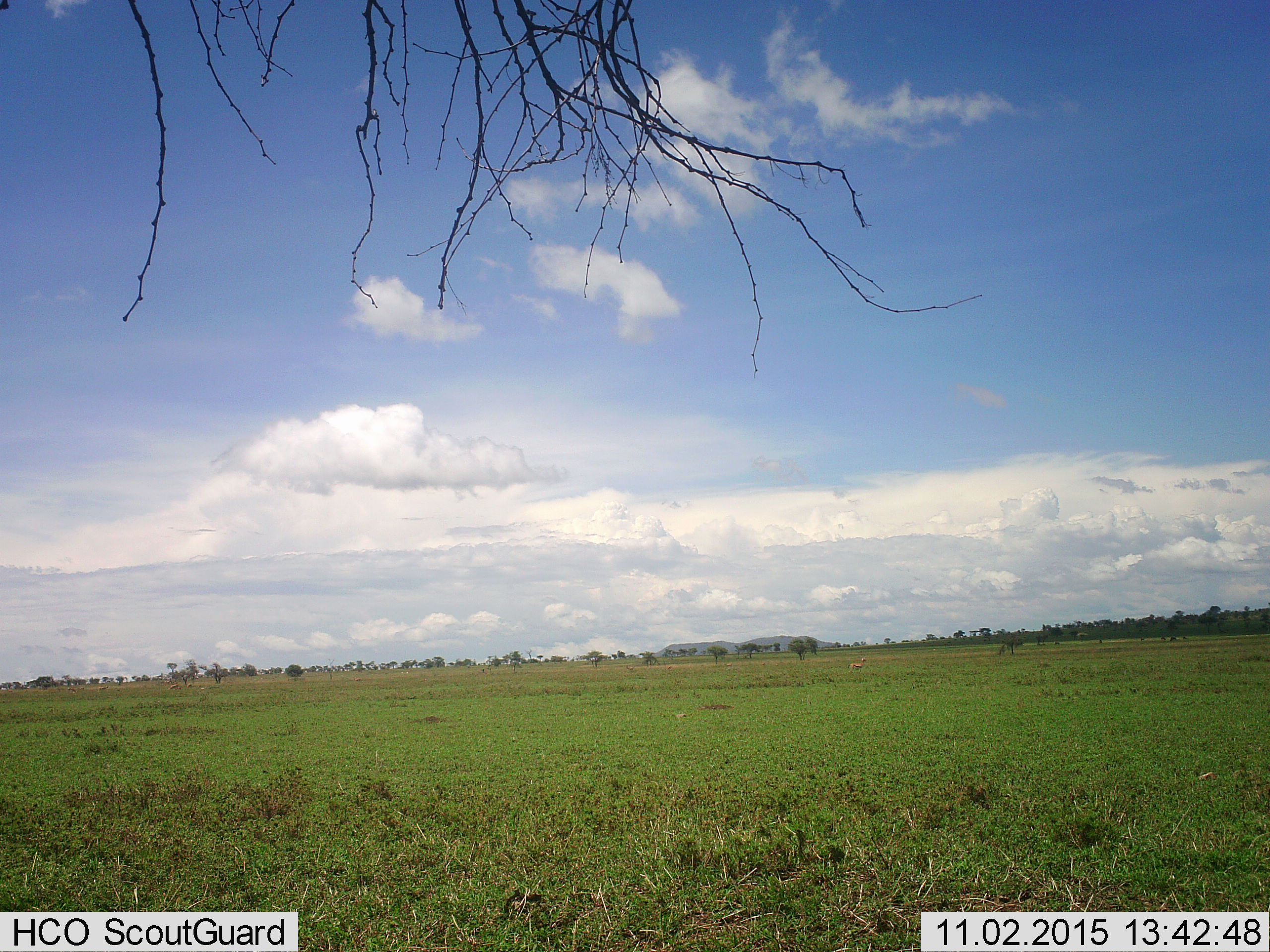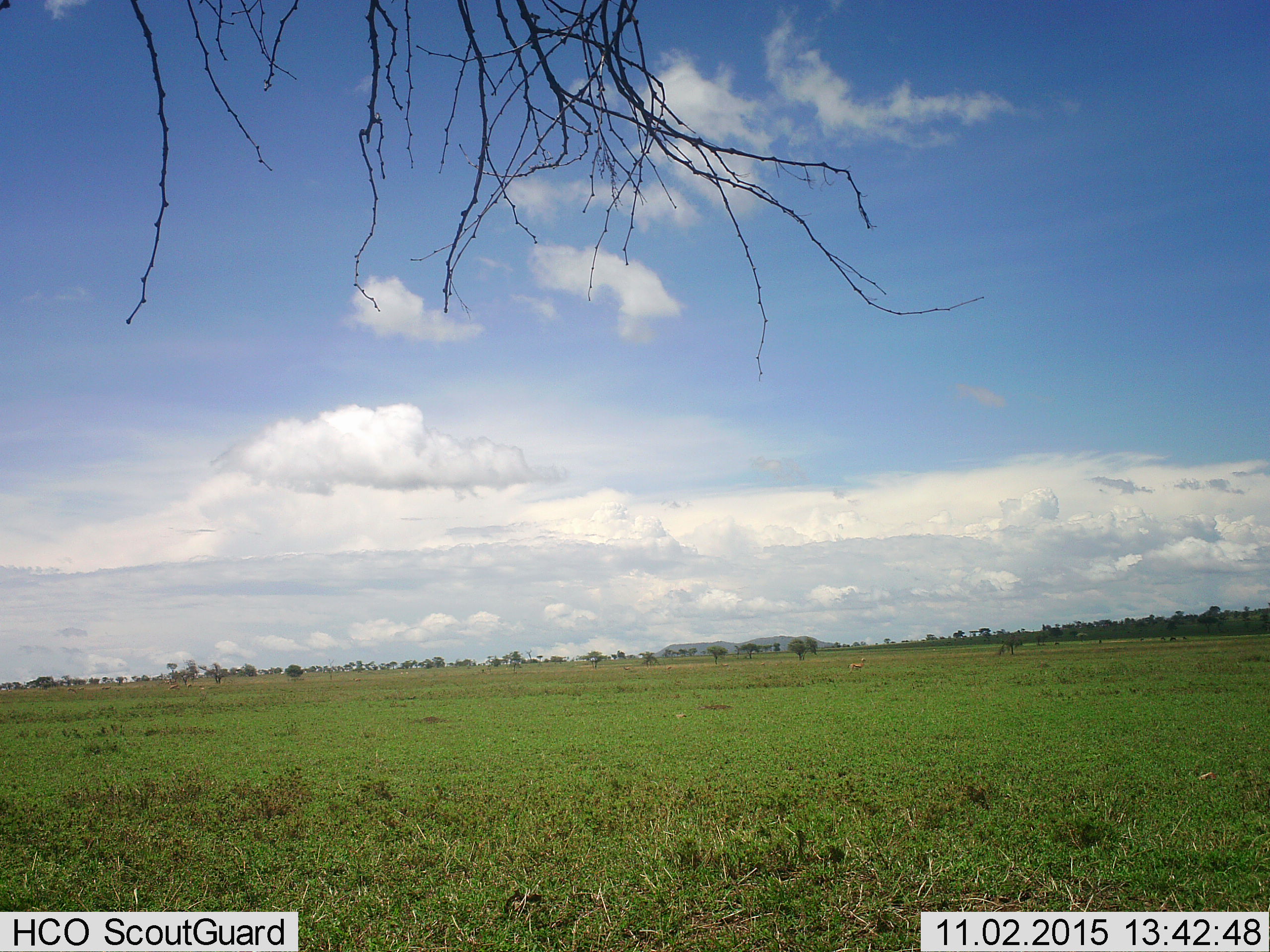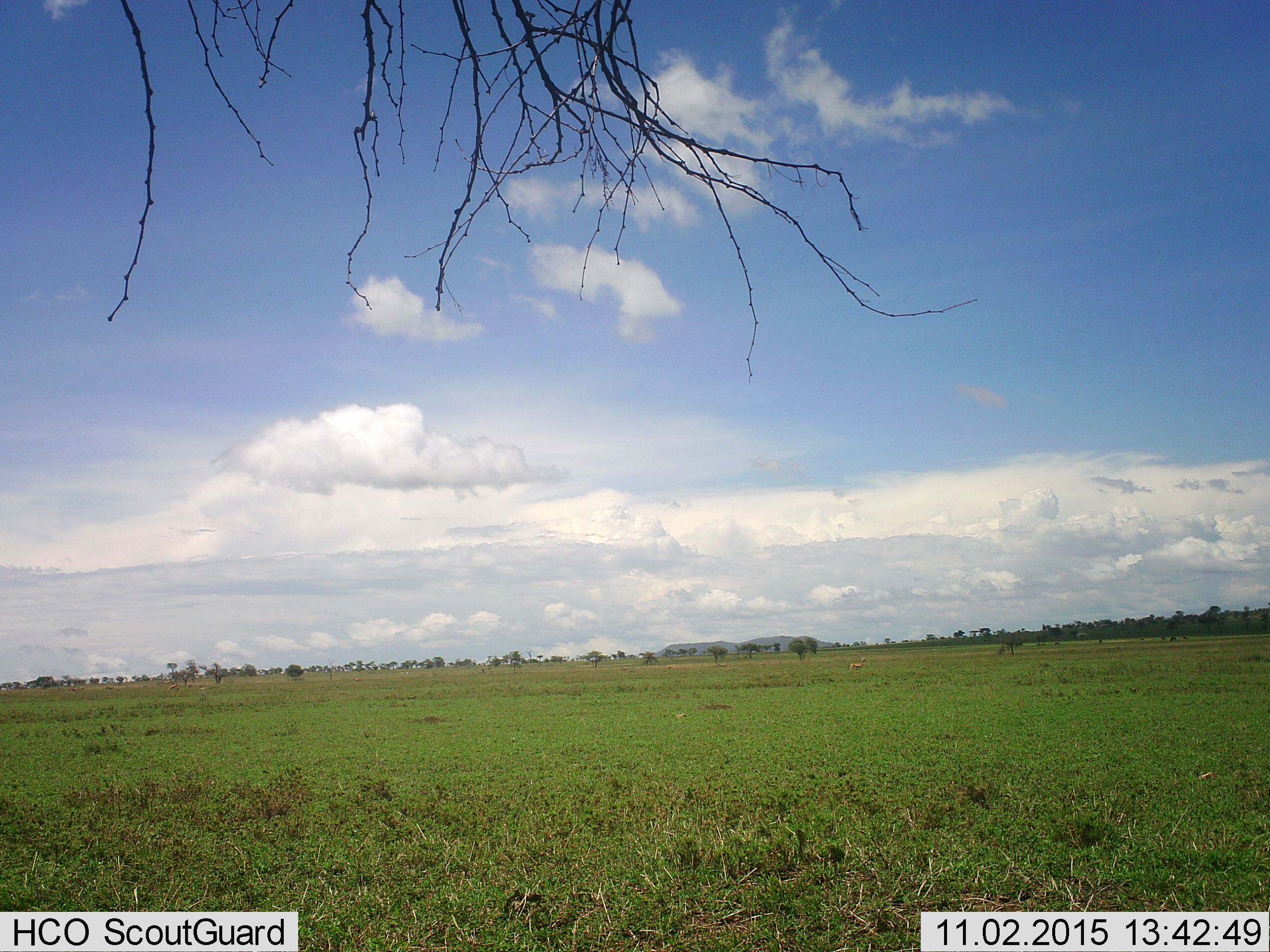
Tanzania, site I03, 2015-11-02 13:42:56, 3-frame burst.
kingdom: Animalia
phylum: Chordata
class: Mammalia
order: Artiodactyla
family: Bovidae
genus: Eudorcas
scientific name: Eudorcas thomsonii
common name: thomson's gazelle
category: gazellethomsons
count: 1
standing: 100%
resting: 0%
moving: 20%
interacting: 0%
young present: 0%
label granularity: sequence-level